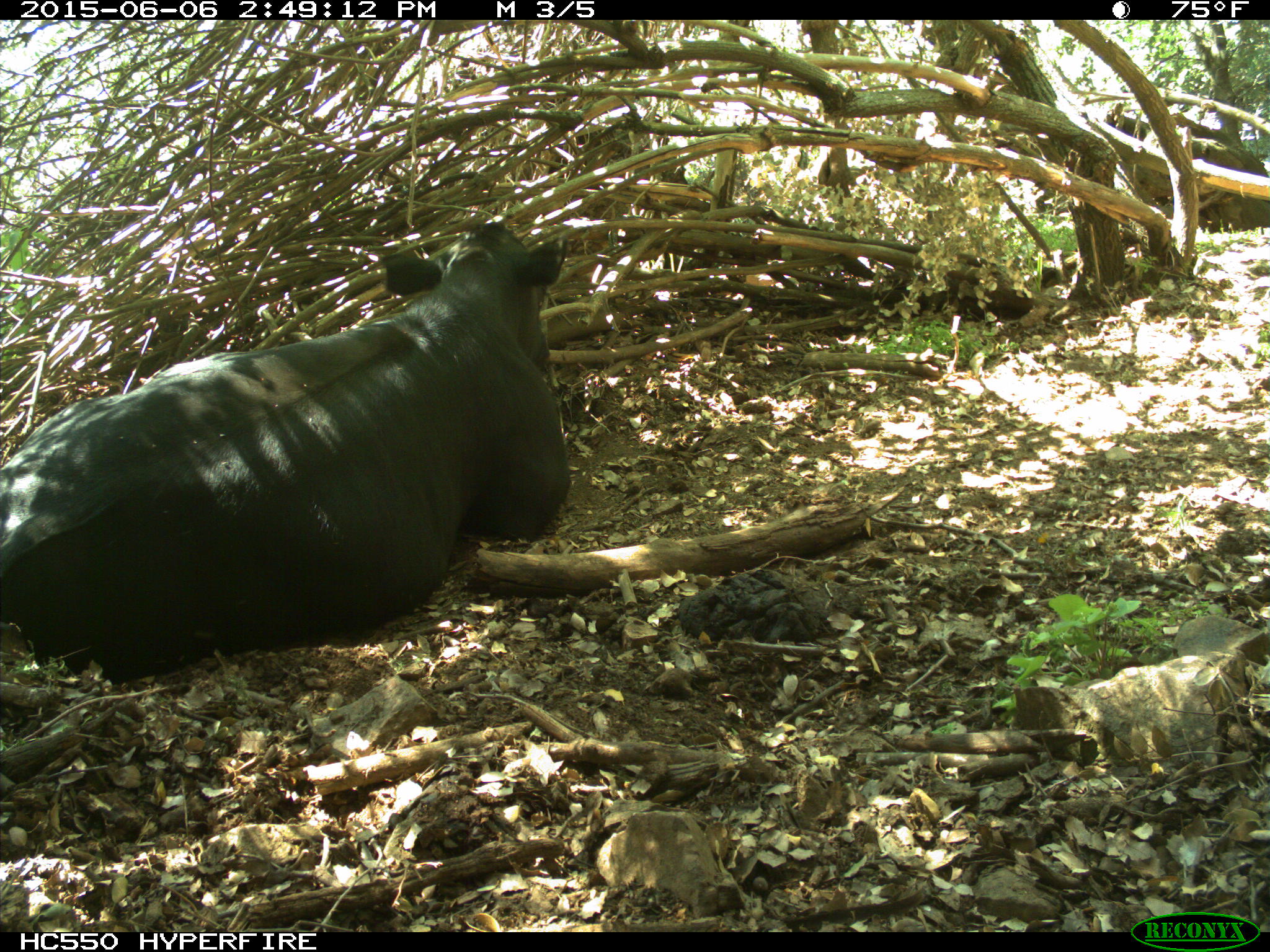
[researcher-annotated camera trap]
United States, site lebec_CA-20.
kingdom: Animalia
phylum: Chordata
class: Mammalia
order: Artiodactyla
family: Bovidae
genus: Bos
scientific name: Bos taurus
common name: domestic cow